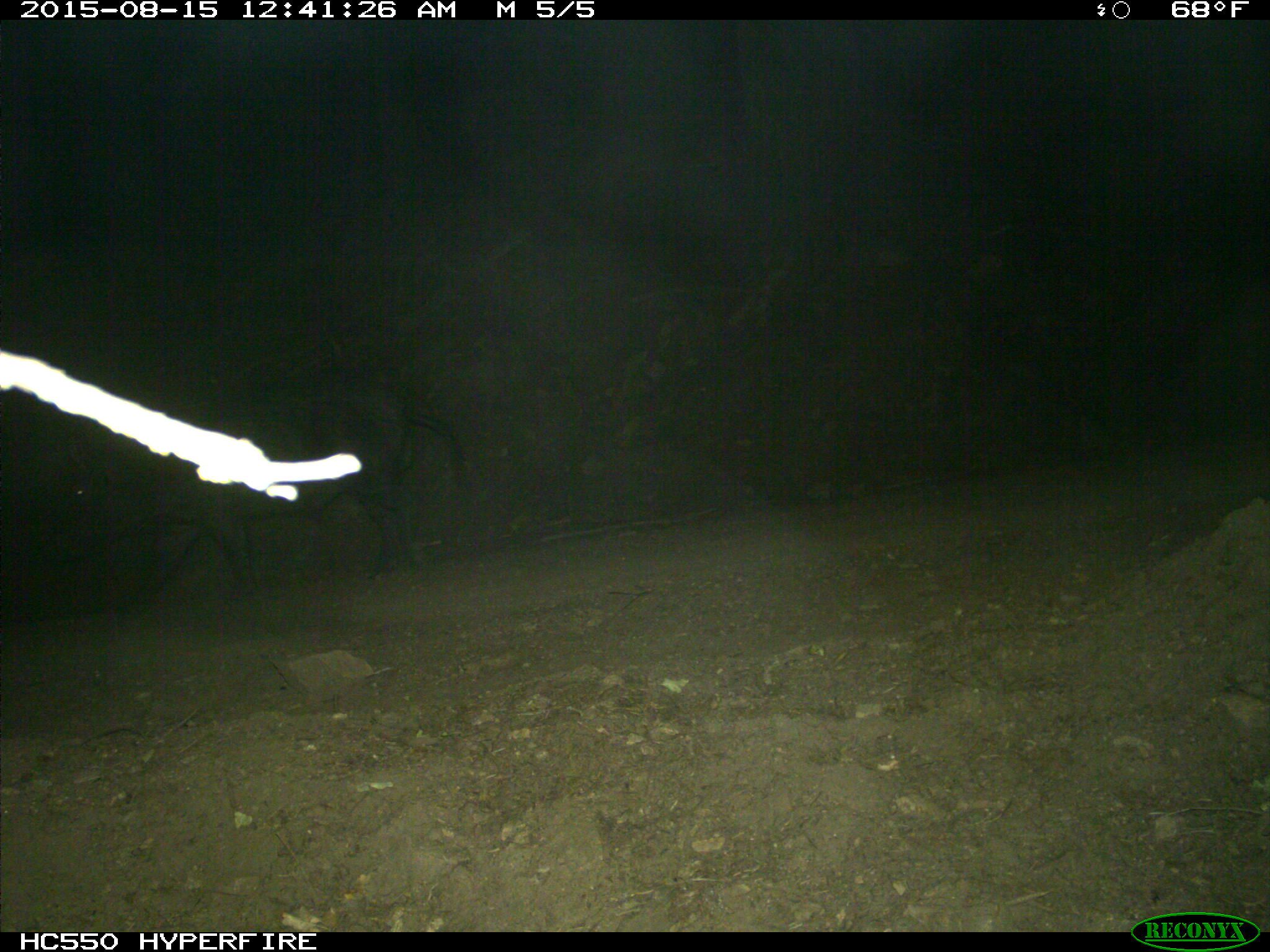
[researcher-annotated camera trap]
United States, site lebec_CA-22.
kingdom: Animalia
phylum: Chordata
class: Mammalia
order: Artiodactyla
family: Suidae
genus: Sus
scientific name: Sus scrofa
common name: wild boar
Sus scrofa (wild boar).